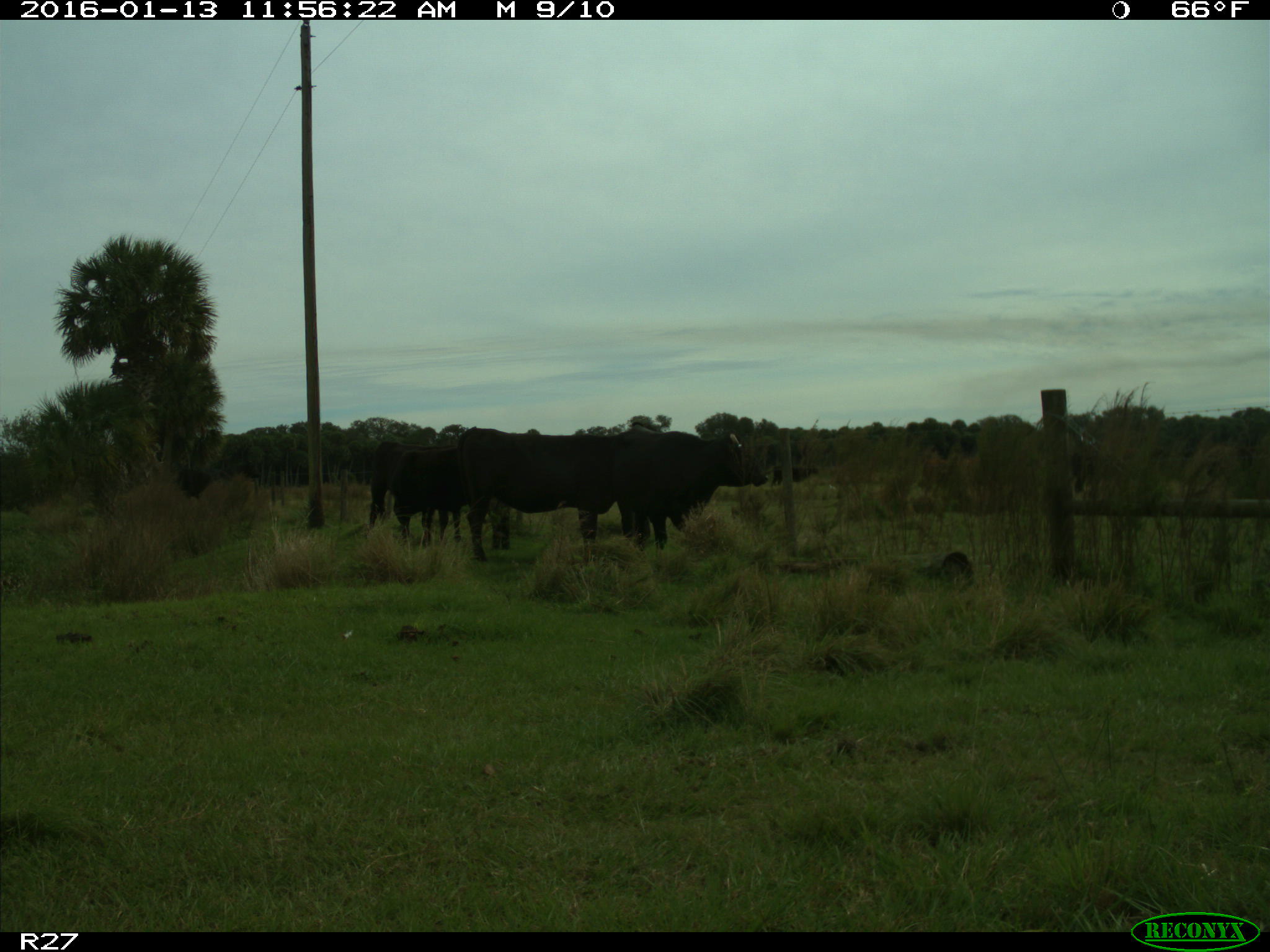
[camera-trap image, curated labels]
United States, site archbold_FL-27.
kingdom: Animalia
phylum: Chordata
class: Mammalia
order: Artiodactyla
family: Bovidae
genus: Bos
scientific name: Bos taurus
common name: domestic cow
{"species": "Bos taurus (domestic cow)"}